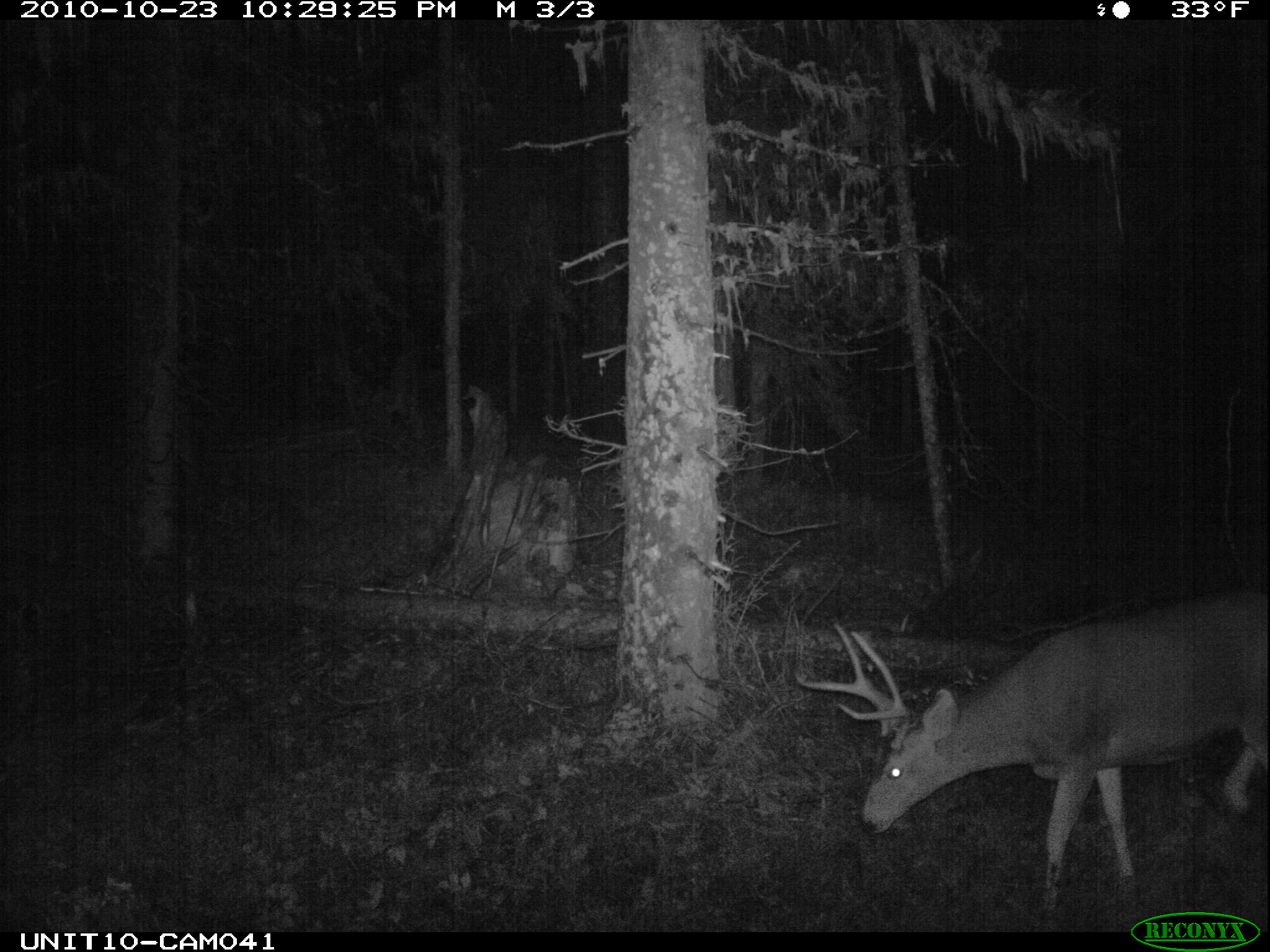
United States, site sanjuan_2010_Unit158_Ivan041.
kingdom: Animalia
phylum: Chordata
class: Mammalia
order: Artiodactyla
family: Cervidae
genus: Odocoileus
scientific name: Odocoileus hemionus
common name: mule deer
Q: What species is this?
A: Odocoileus hemionus (mule deer).